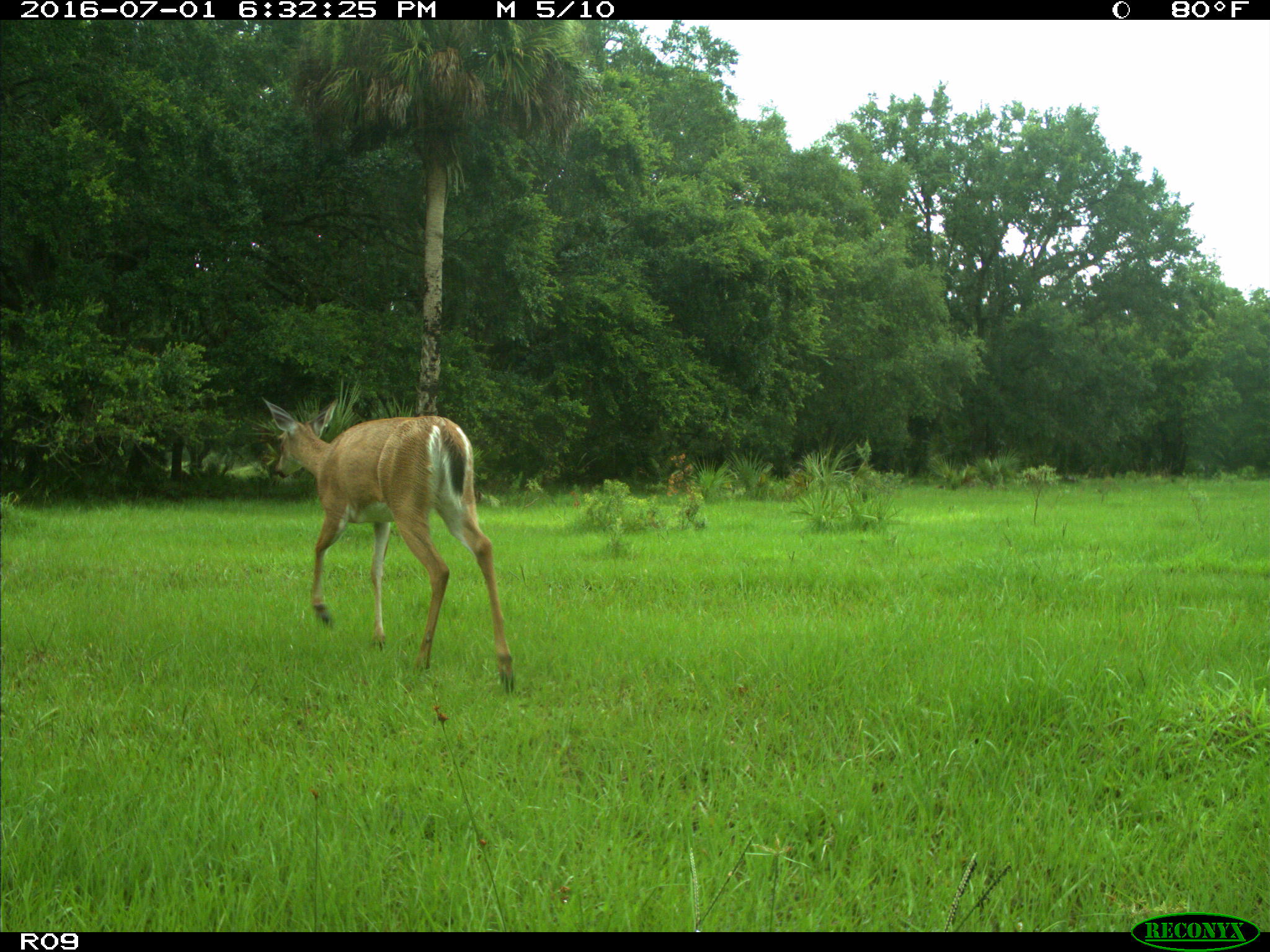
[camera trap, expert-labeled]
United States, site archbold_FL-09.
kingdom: Animalia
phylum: Chordata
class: Mammalia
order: Artiodactyla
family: Cervidae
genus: Odocoileus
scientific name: Odocoileus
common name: deer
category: unidentified deer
Unidentified deer (deer) (Odocoileus).